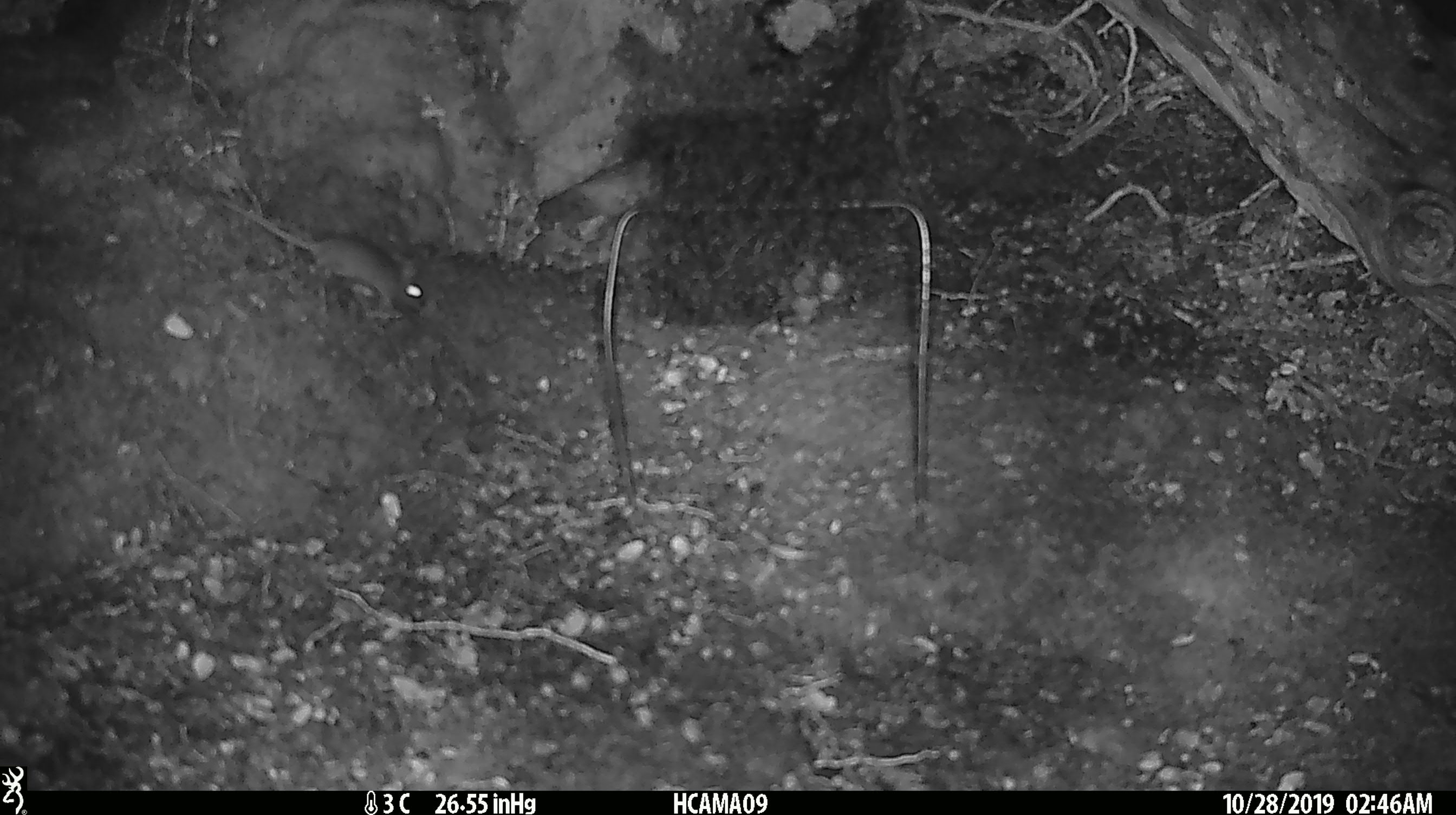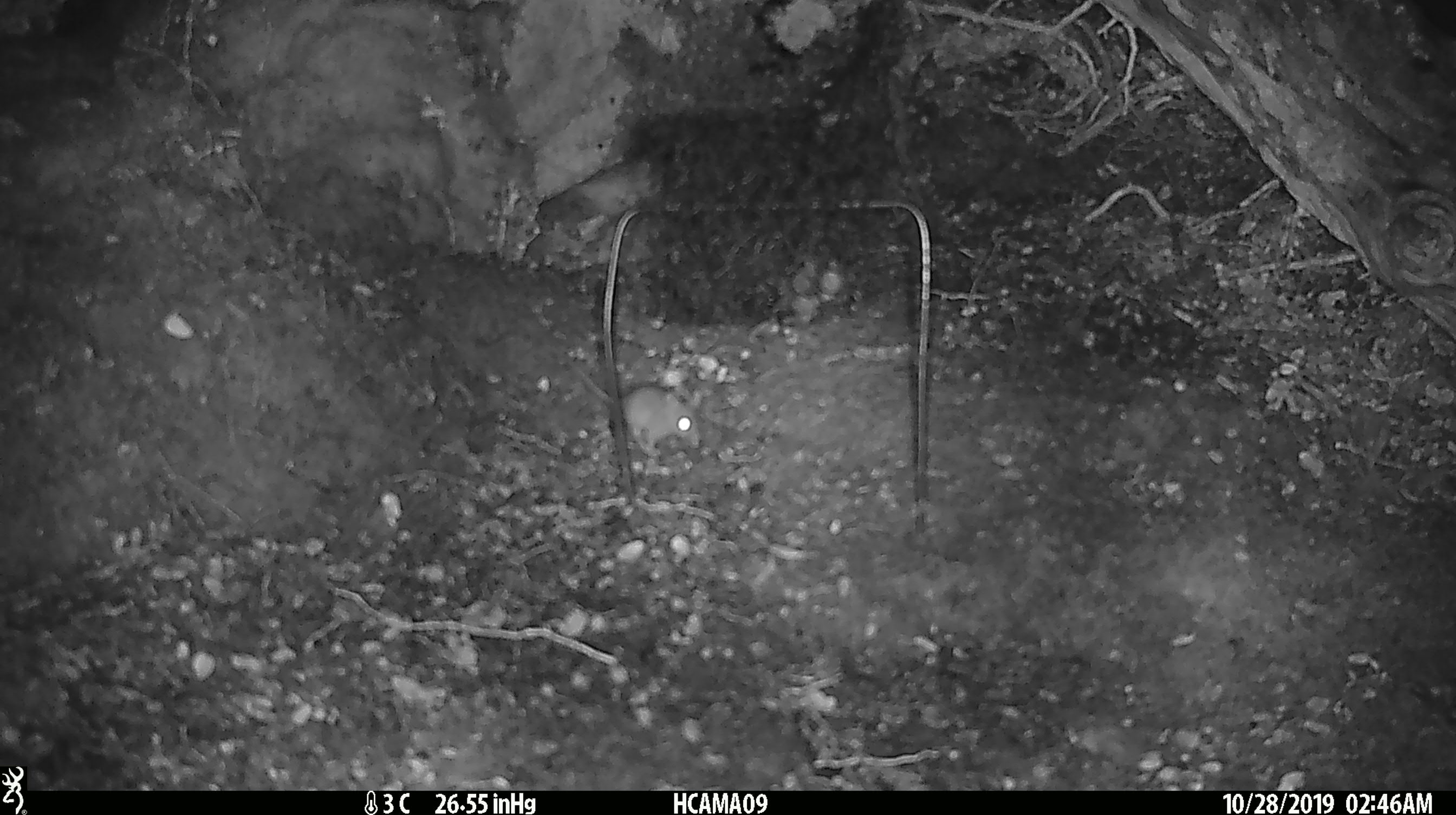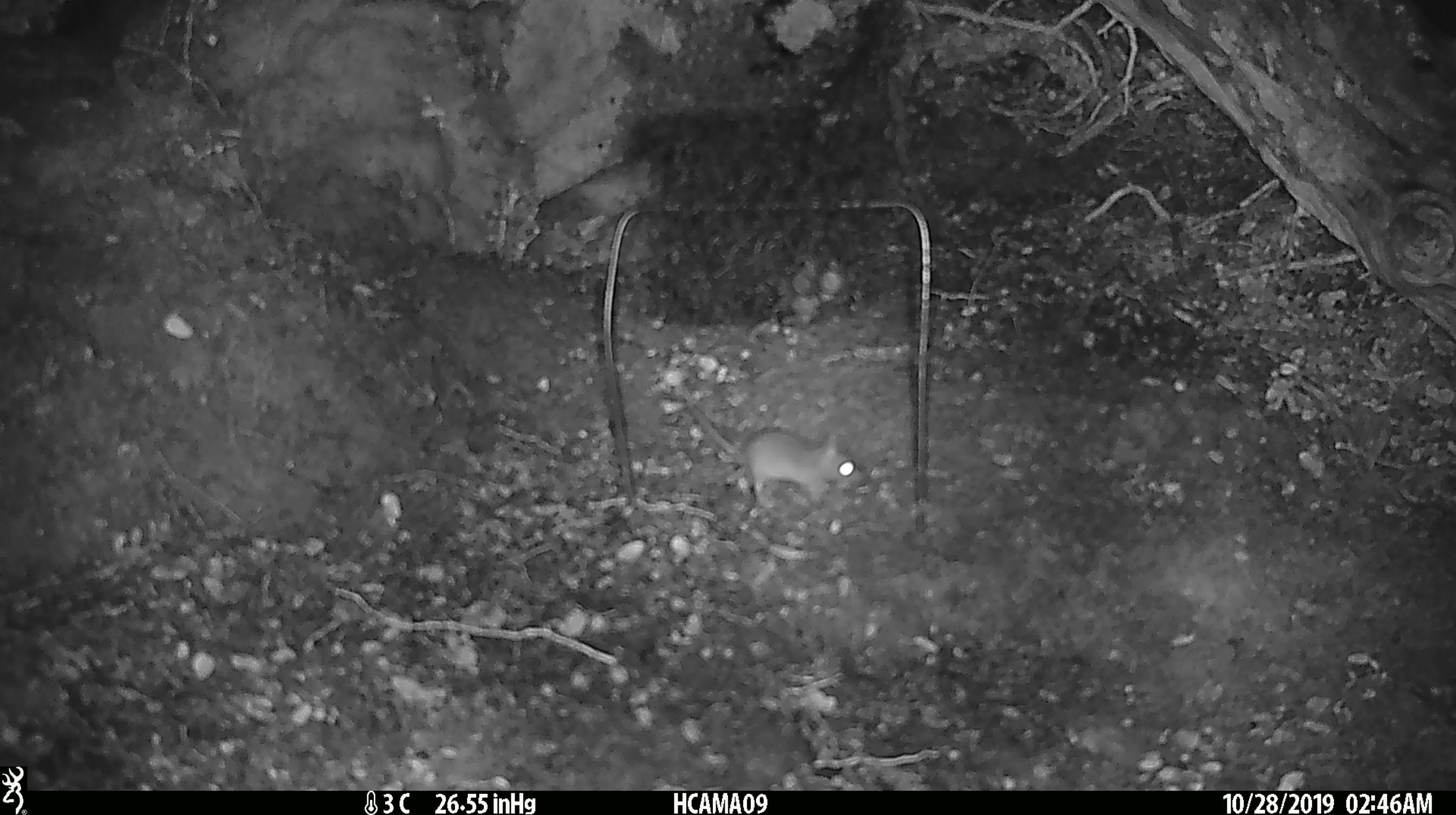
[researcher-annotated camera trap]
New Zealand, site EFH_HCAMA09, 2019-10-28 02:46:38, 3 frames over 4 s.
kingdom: Animalia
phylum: Chordata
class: Mammalia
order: Rodentia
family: Muridae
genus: Mus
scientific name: Mus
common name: mouse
Mouse (Mus).